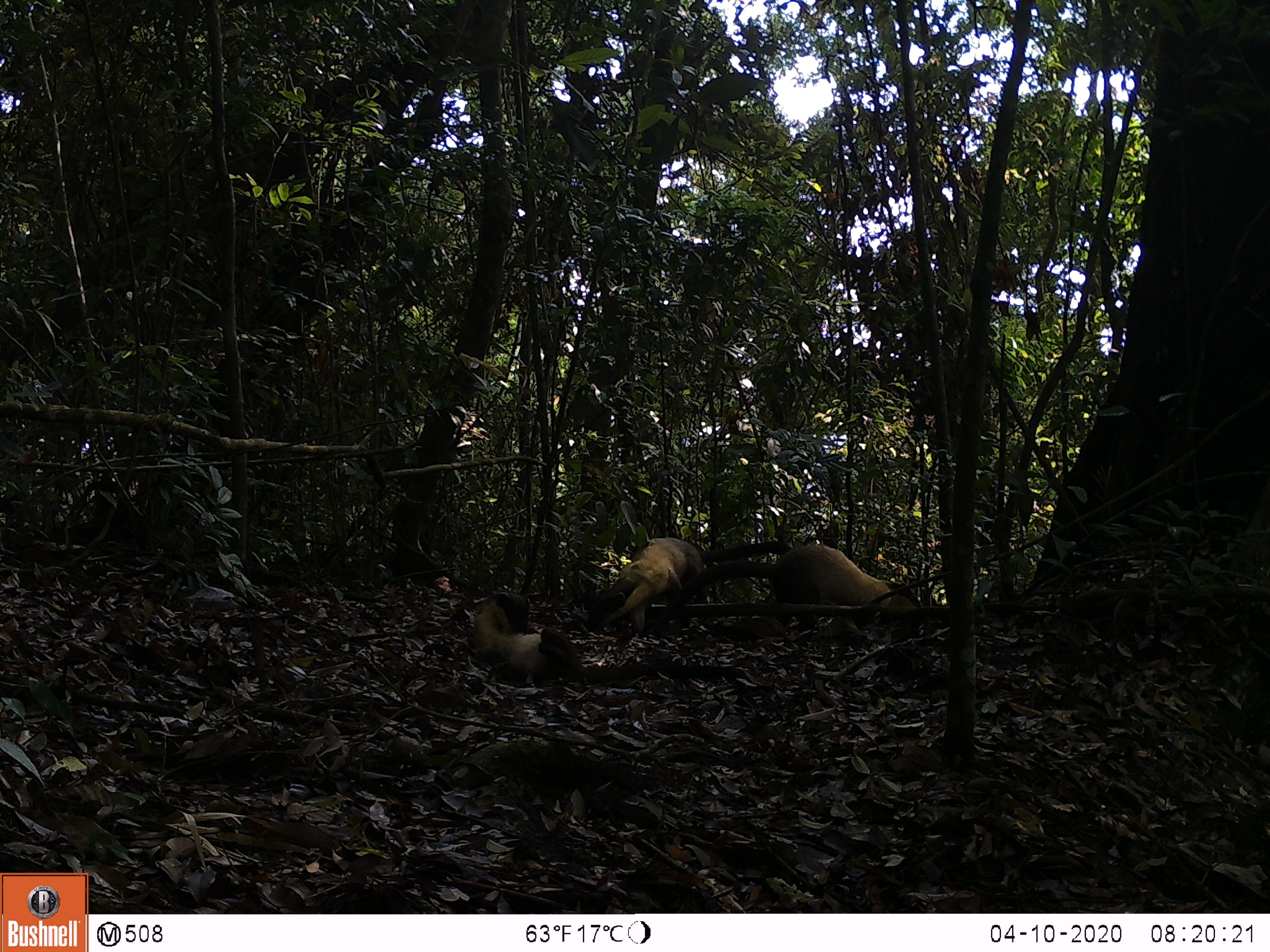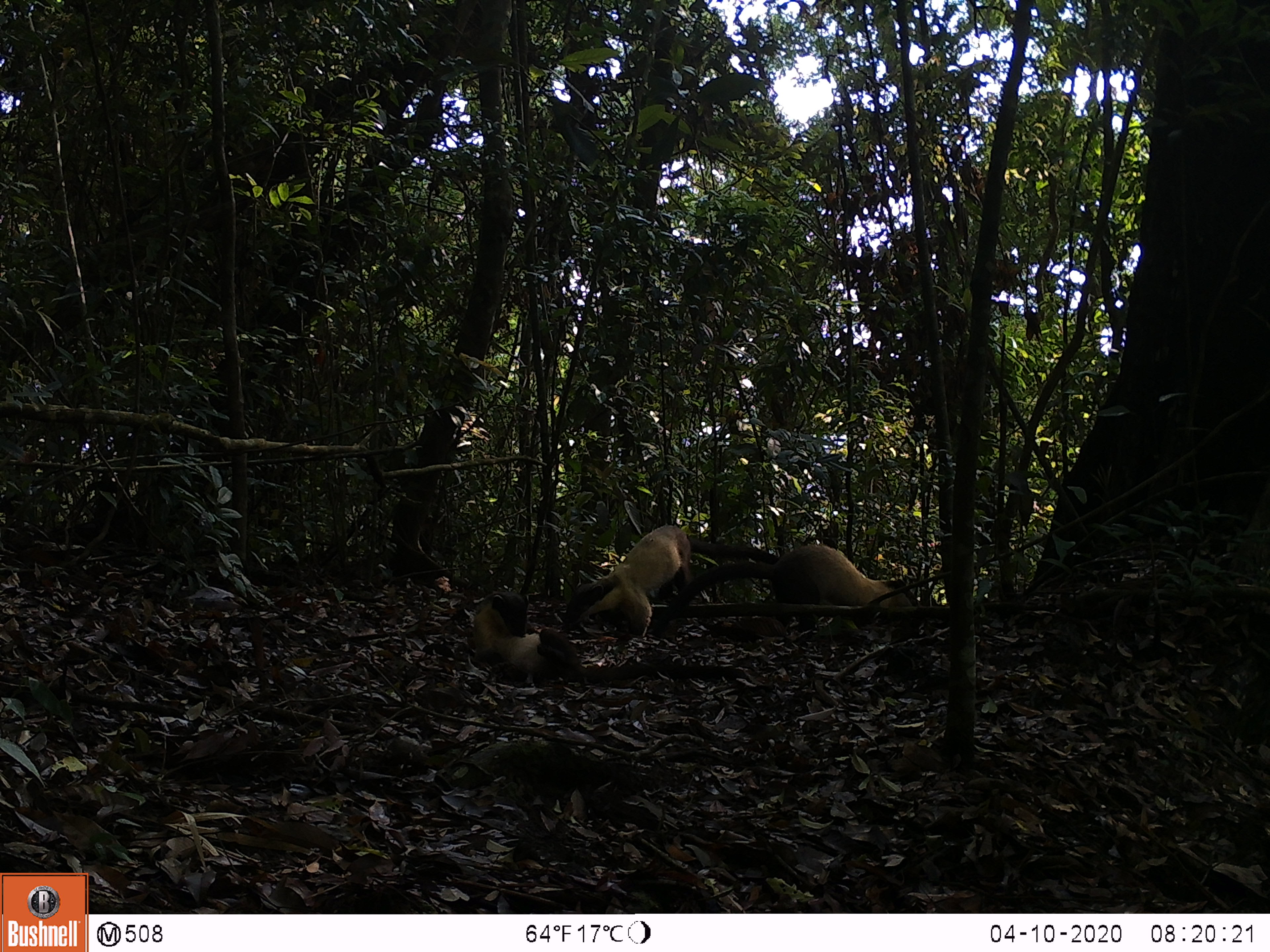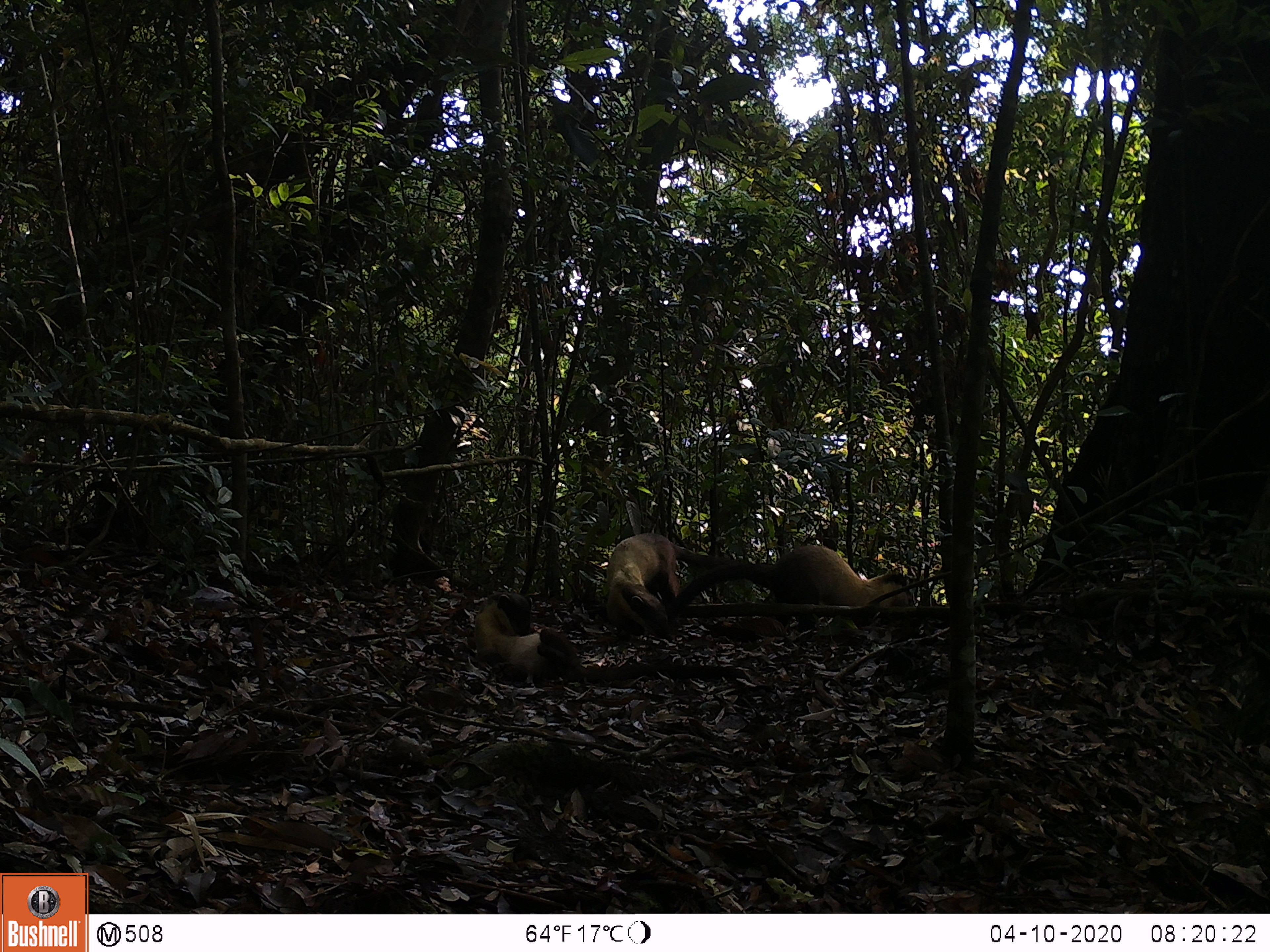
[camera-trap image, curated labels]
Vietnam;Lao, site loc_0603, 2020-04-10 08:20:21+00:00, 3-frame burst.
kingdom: Animalia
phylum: Chordata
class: Mammalia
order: Carnivora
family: Mustelidae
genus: Martes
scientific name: Martes flavigula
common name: yellow-throated marten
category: yellow throated marten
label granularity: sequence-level